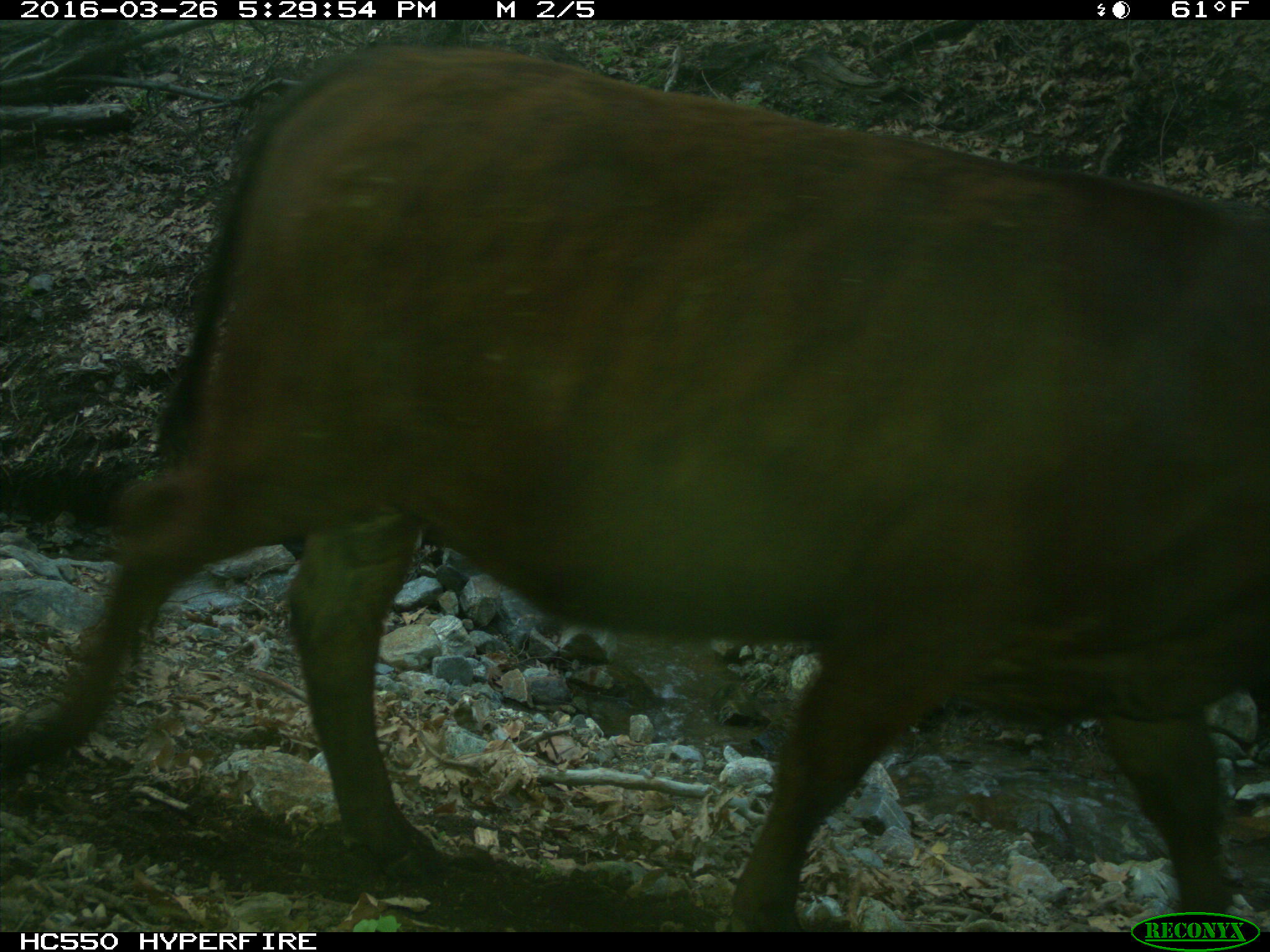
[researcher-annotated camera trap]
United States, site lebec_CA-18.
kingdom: Animalia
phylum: Chordata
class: Mammalia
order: Artiodactyla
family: Bovidae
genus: Bos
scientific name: Bos taurus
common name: domestic cow